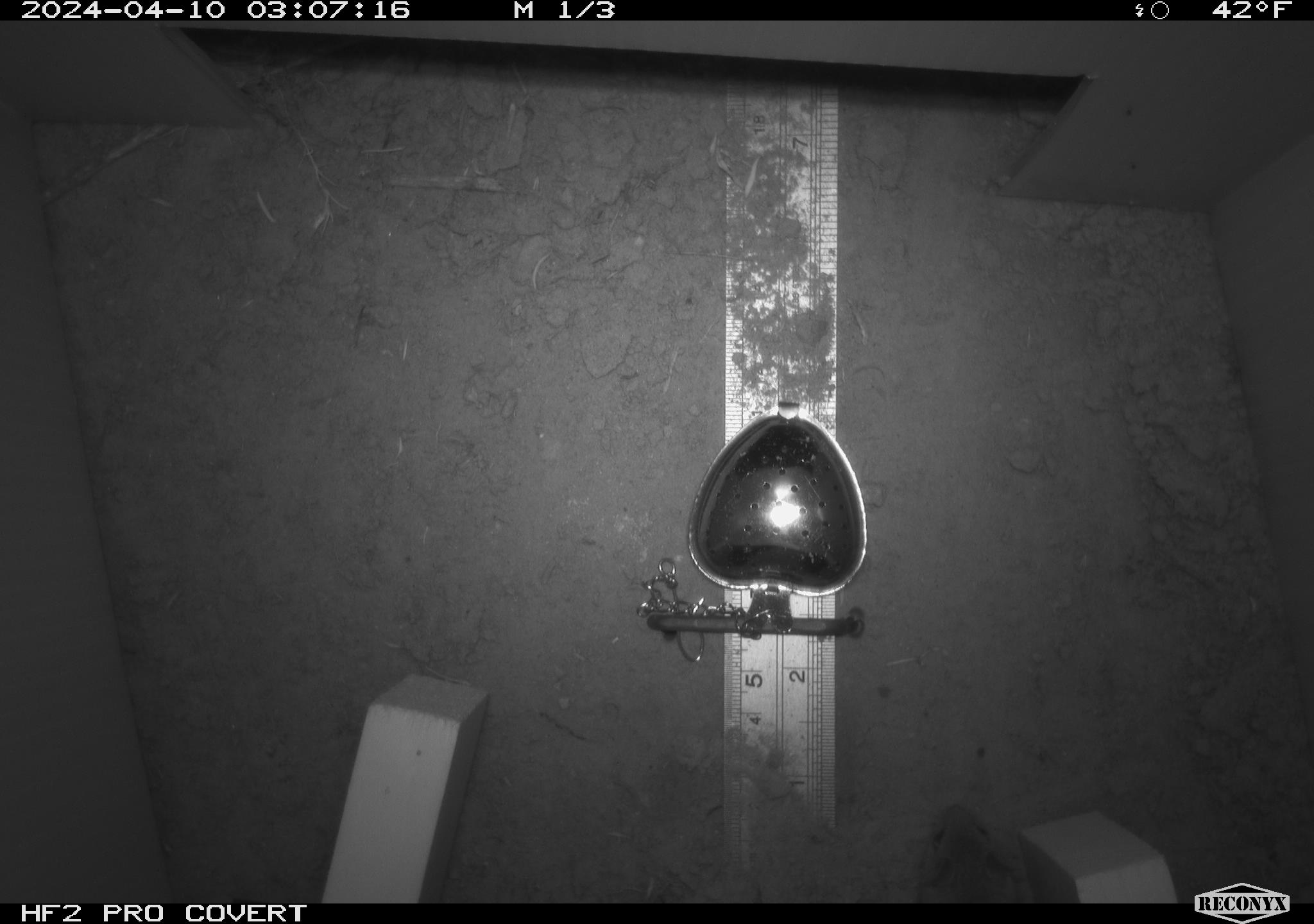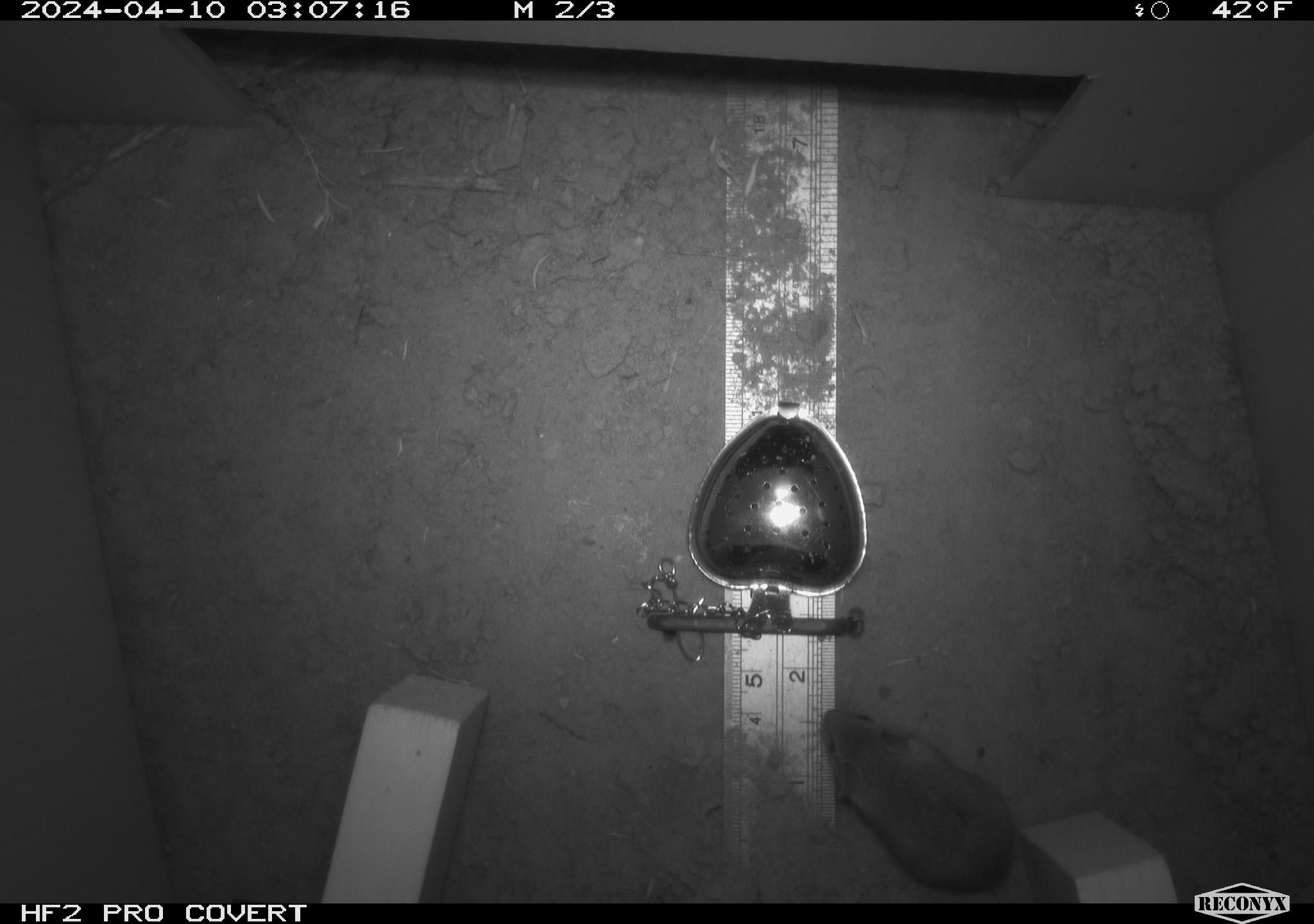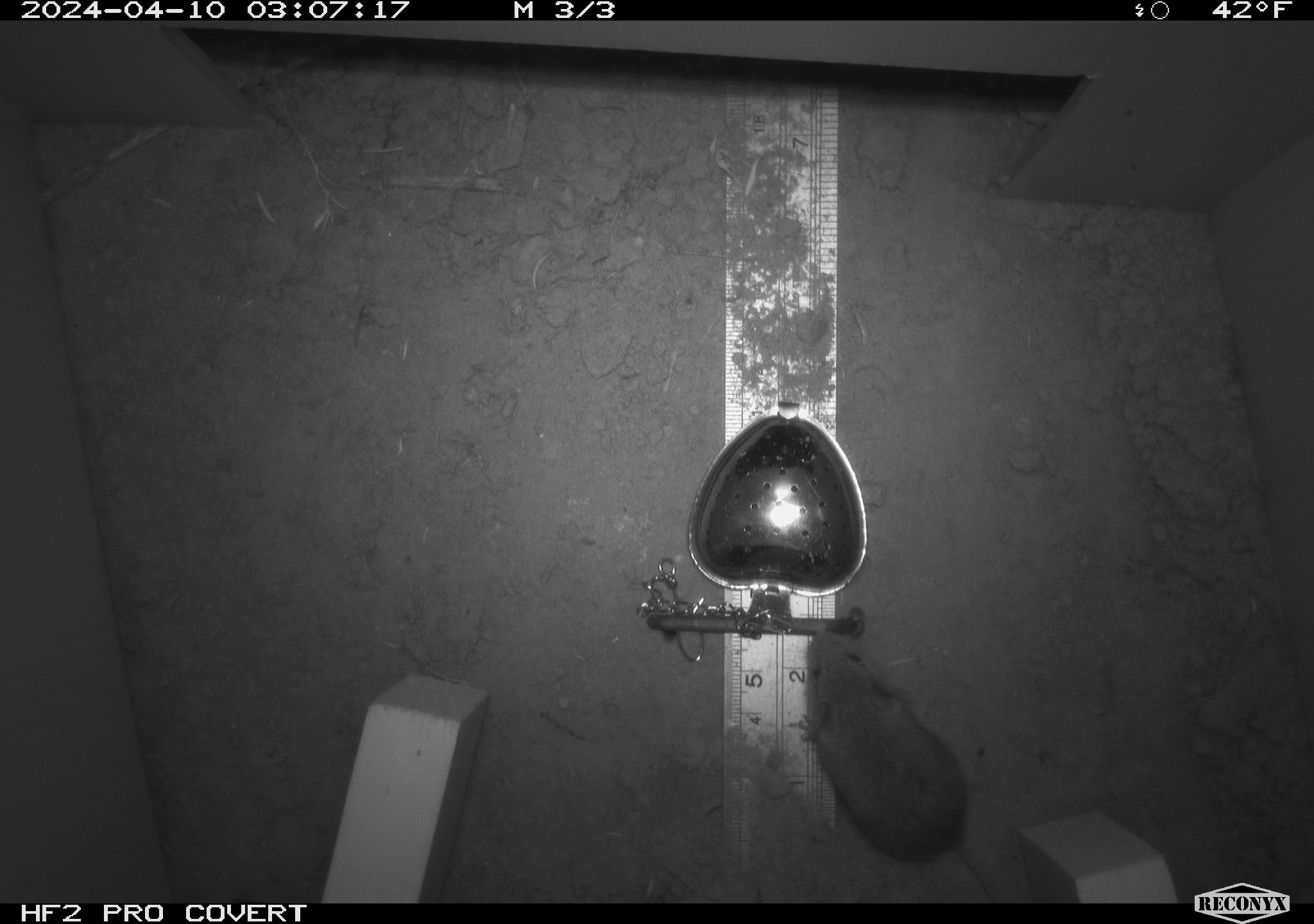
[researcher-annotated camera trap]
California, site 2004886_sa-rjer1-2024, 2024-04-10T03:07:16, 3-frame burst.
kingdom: Animalia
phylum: Chordata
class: Mammalia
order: Rodentia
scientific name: Rodentia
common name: mouse species